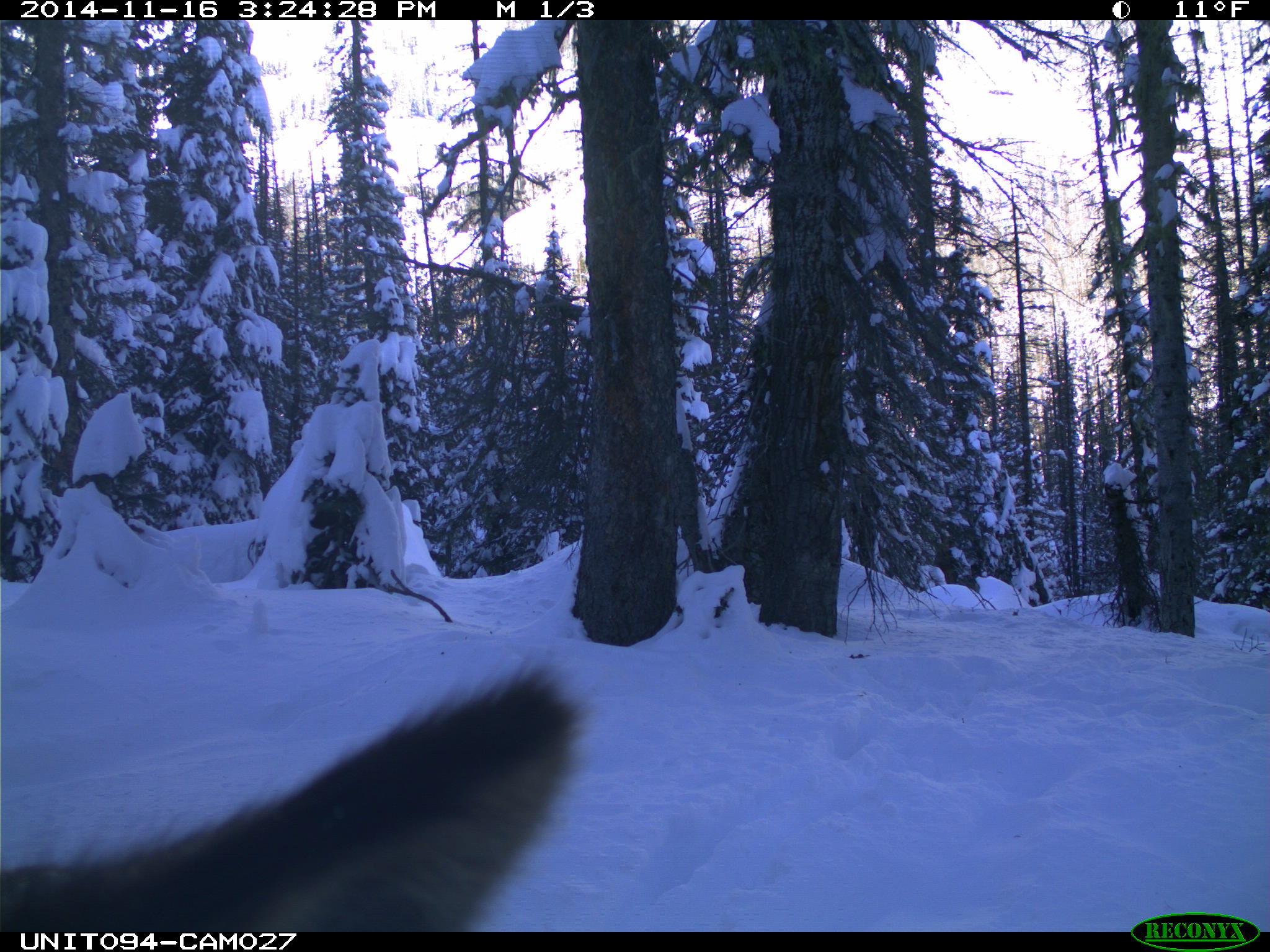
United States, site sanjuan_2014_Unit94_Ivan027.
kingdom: Animalia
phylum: Chordata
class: Mammalia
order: Artiodactyla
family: Cervidae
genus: Cervus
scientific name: Cervus elaphus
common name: red deer